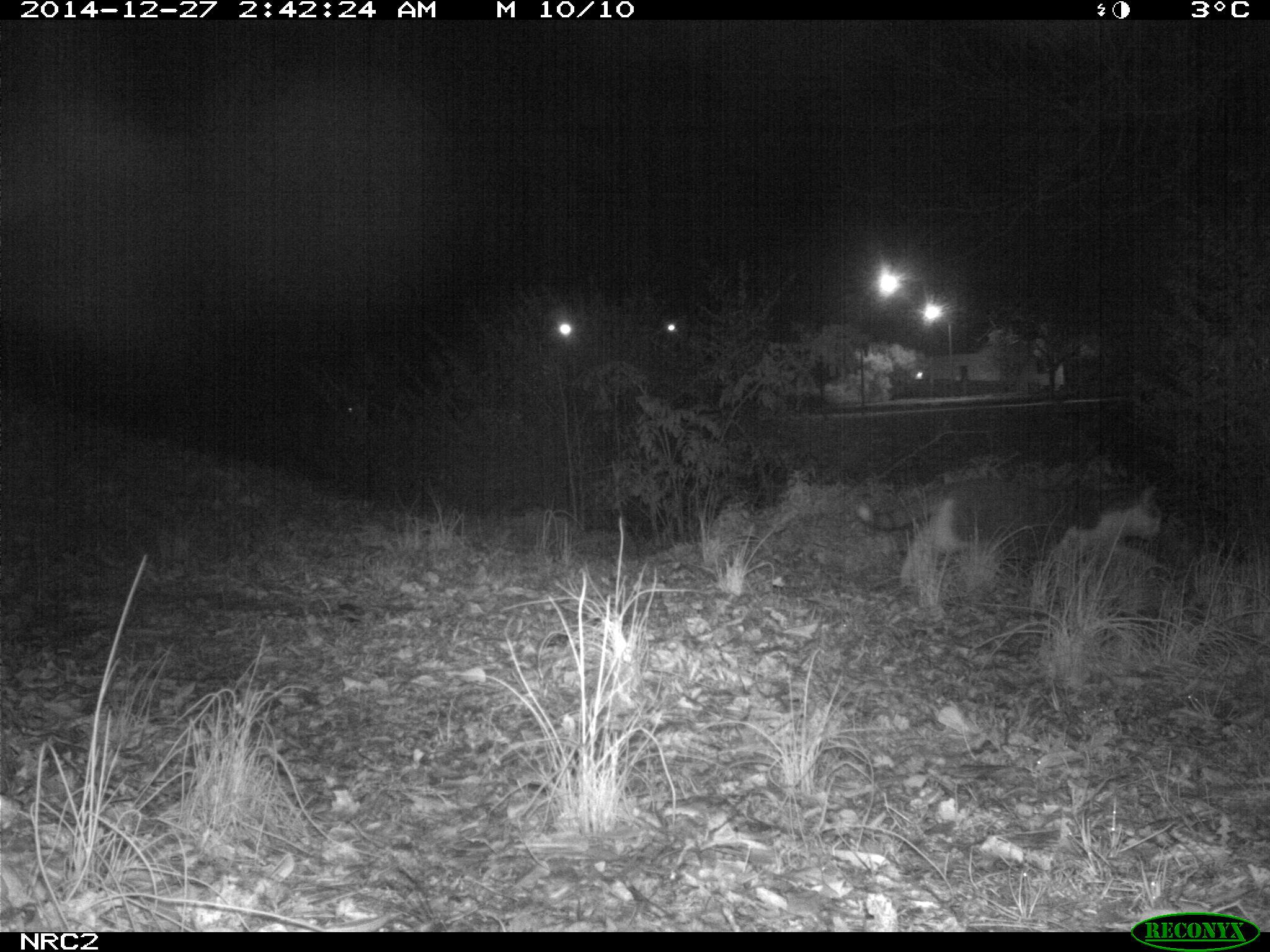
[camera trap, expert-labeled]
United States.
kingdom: Animalia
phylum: Chordata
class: Mammalia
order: Carnivora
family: Felidae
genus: Felis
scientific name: Felis catus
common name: domestic cat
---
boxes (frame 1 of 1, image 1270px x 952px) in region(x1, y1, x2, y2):
Domestic Cat: region(851, 462, 1183, 595)